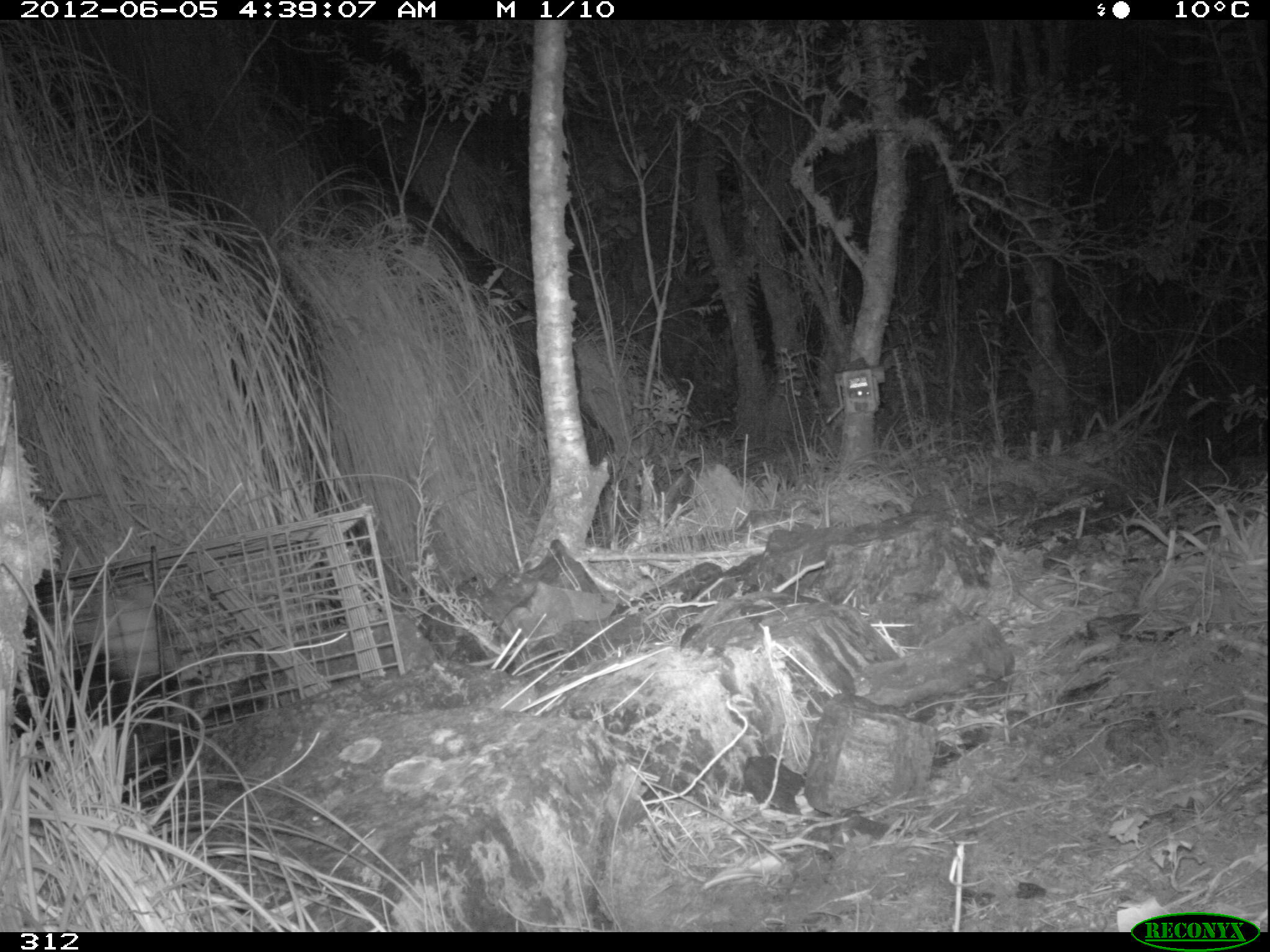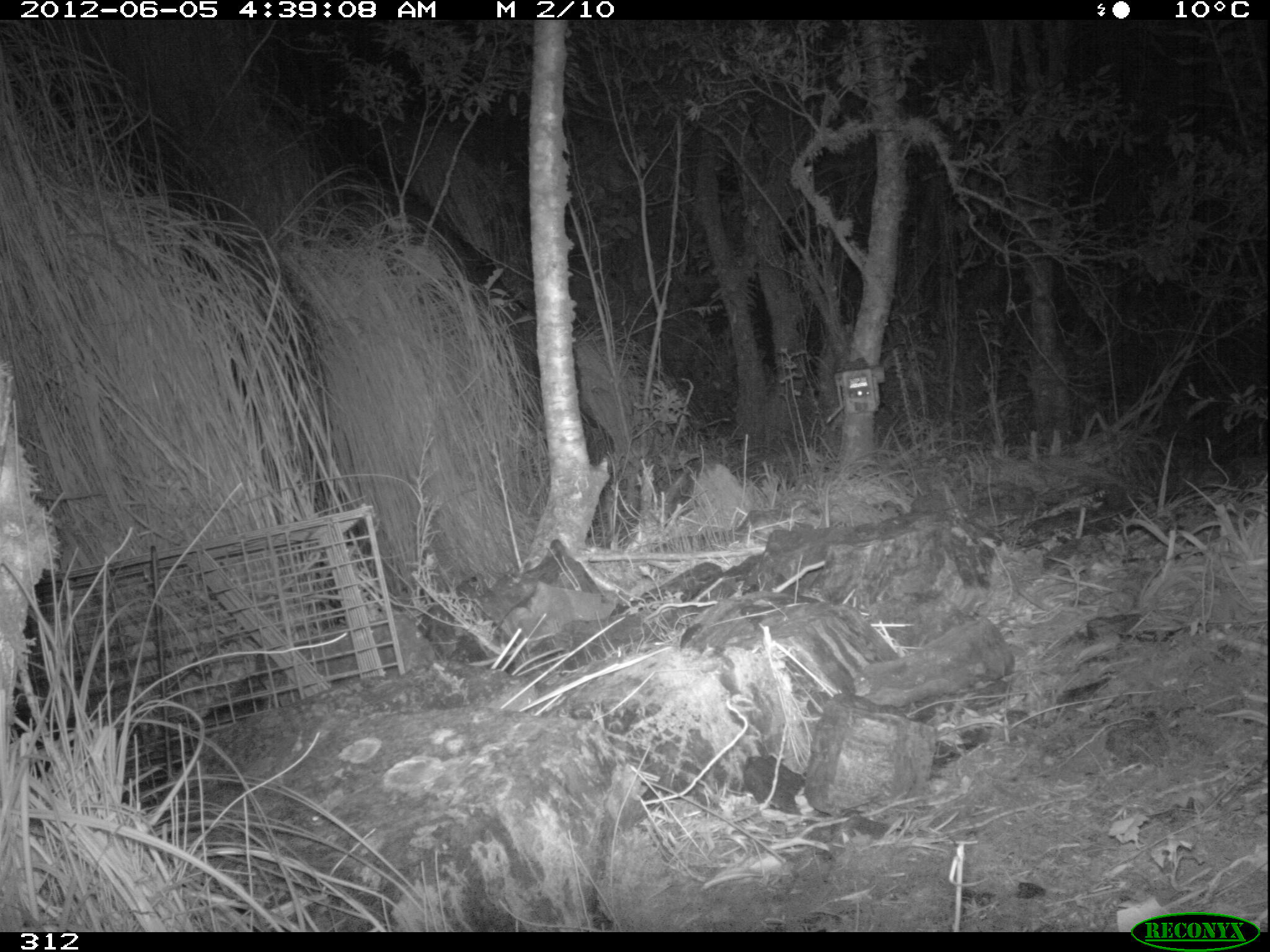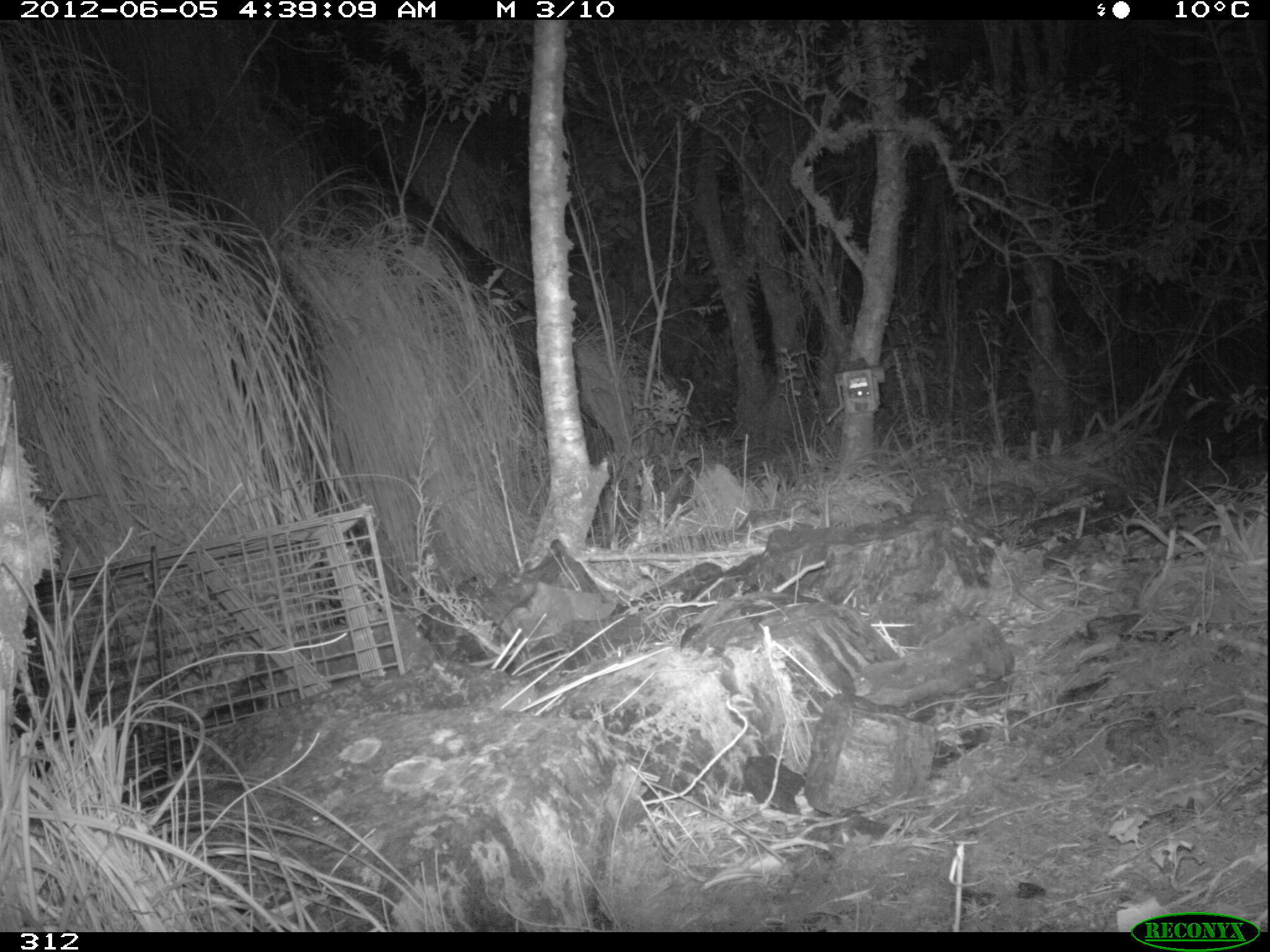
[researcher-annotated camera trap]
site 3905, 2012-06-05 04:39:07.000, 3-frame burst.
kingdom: Animalia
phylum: Chordata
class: Mammalia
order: Didelphimorphia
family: Didelphidae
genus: Didelphis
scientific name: Didelphis pernigra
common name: andean white-eared opossum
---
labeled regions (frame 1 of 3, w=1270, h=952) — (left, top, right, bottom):
didelphis pernigra: (10, 580, 200, 806)